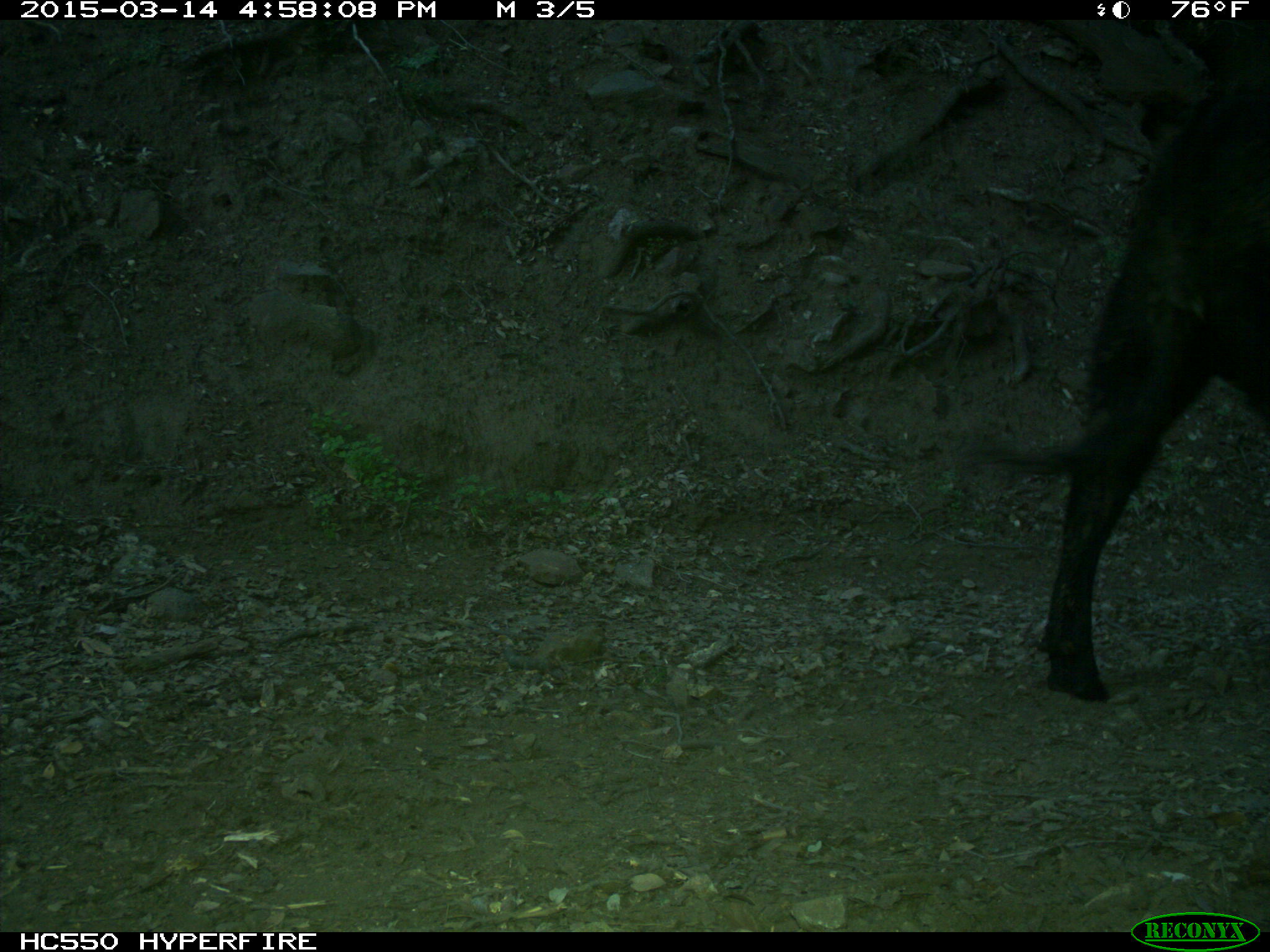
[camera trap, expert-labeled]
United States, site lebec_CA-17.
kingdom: Animalia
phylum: Chordata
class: Mammalia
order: Artiodactyla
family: Bovidae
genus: Bos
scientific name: Bos taurus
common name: domestic cow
Bos taurus (domestic cow).